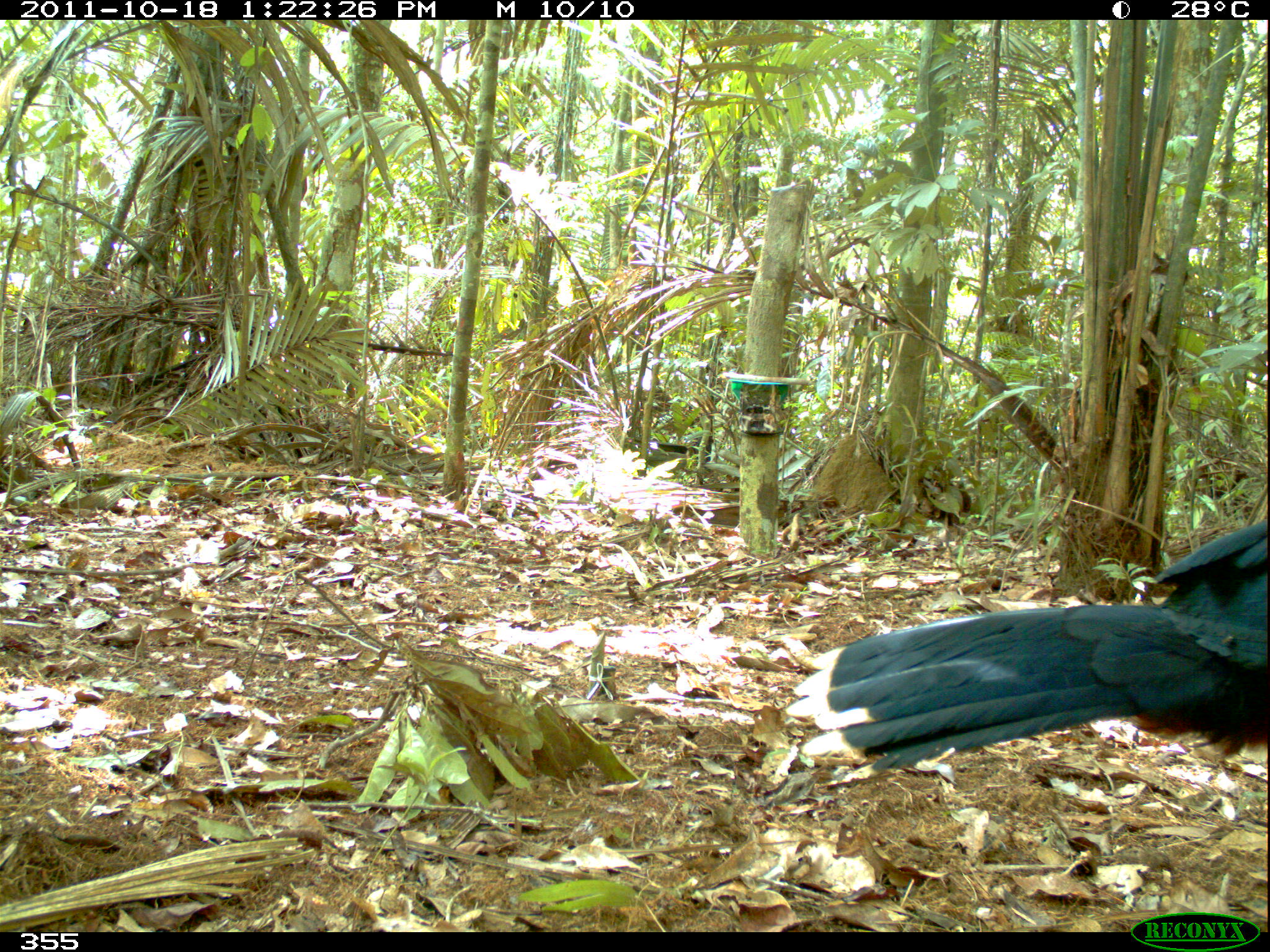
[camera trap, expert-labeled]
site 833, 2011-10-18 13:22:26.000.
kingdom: Animalia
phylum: Chordata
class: Aves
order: Galliformes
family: Cracidae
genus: Mitu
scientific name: Mitu tuberosum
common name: razor-billed curassow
Mitu tuberosum (razor-billed curassow).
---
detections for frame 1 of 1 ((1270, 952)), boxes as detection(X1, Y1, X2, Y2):
mitu tuberosum: detection(783, 519, 1266, 775)